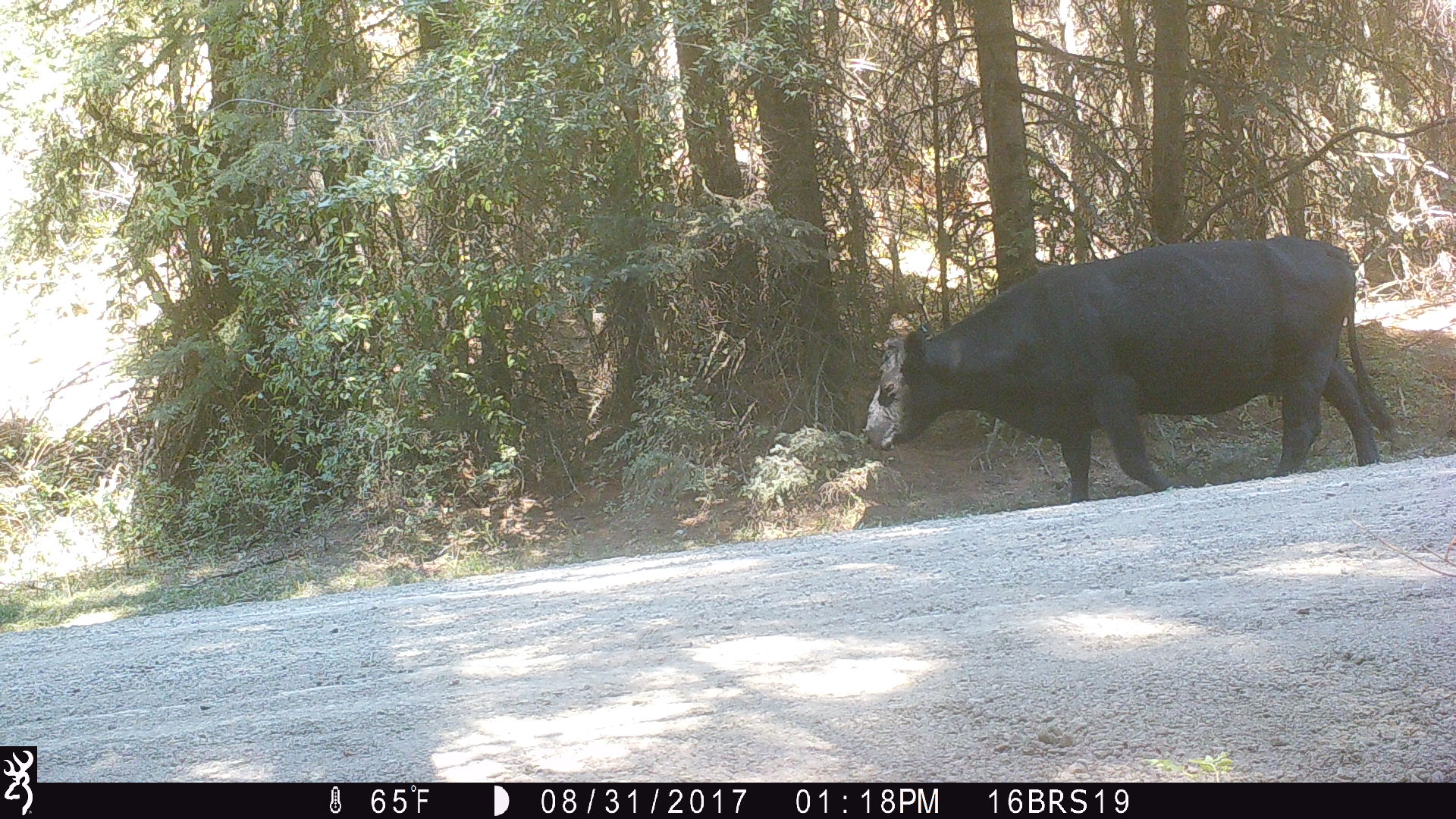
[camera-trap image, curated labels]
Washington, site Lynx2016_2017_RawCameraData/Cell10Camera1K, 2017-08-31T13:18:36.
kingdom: Animalia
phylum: Chordata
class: Mammalia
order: Artiodactyla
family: Bovidae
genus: Bos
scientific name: Bos taurus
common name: domestic cattle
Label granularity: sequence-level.